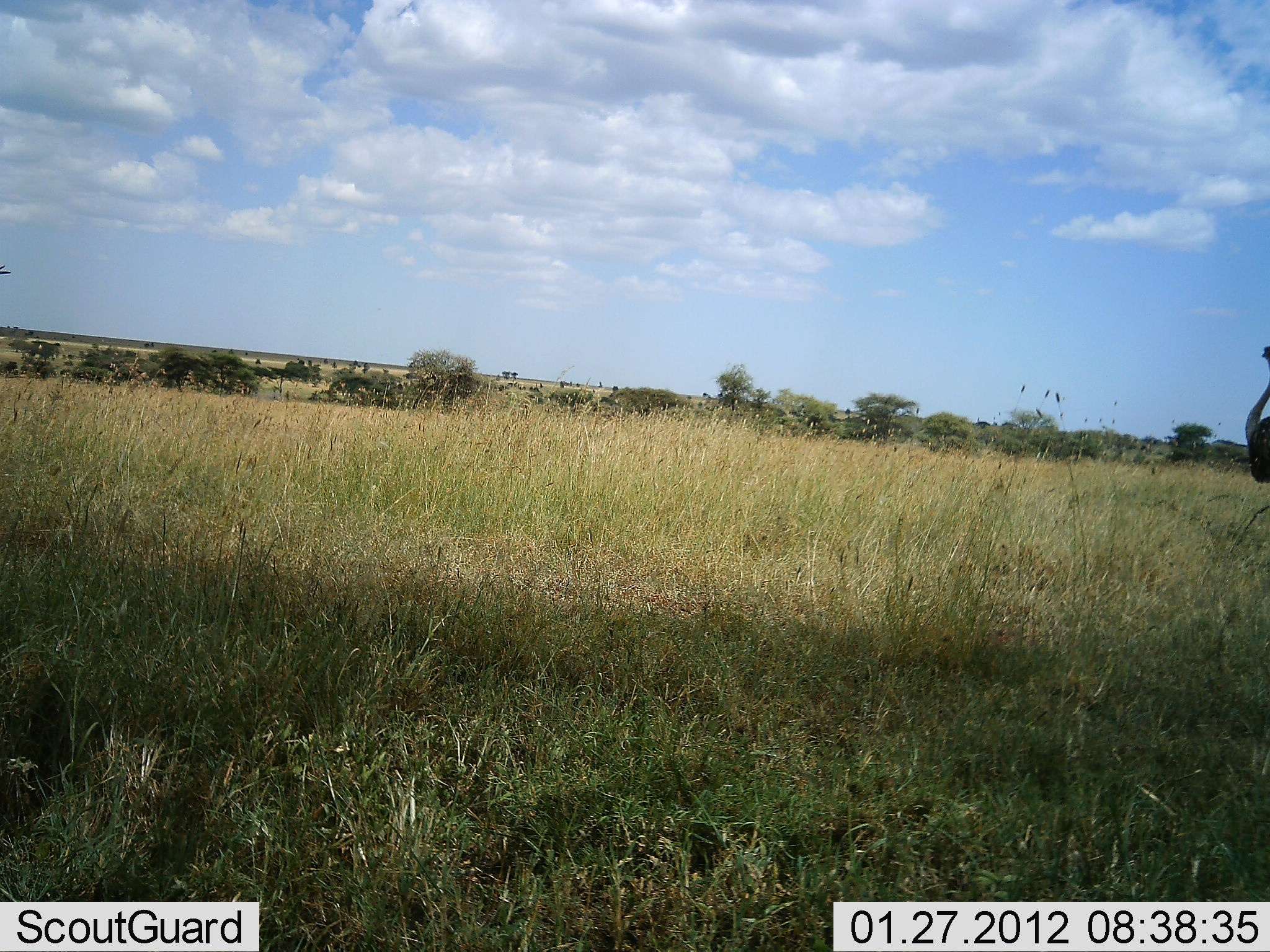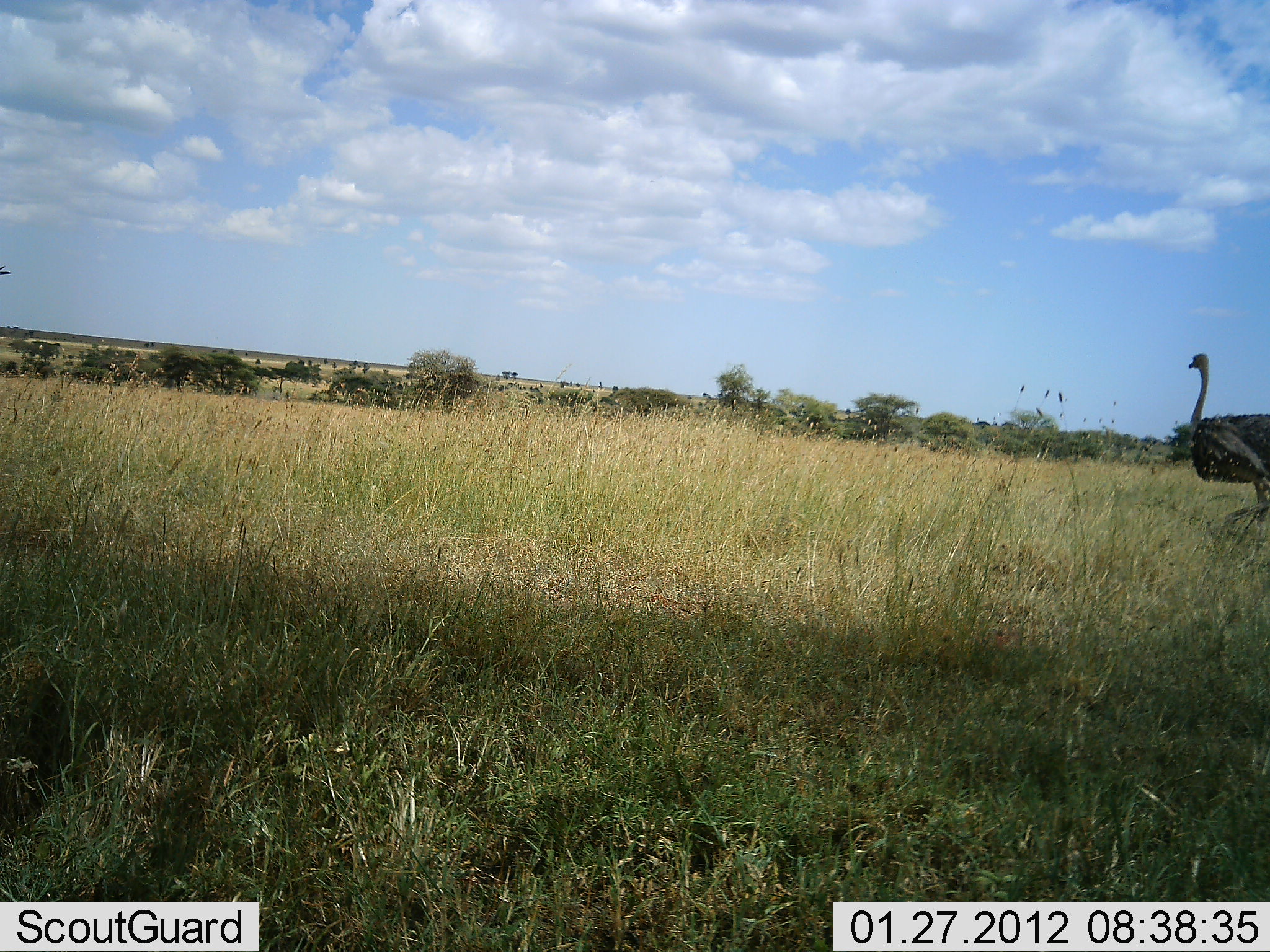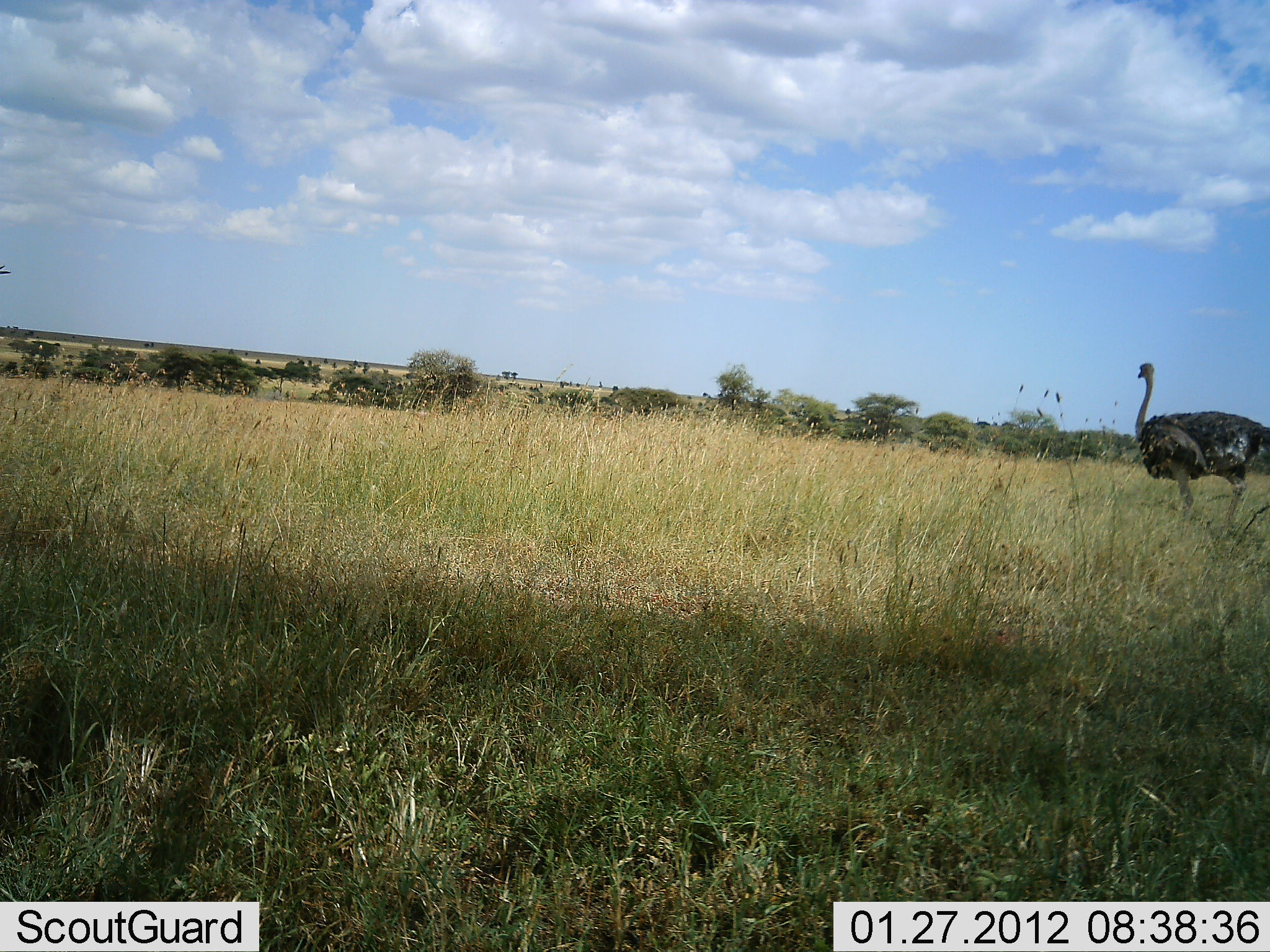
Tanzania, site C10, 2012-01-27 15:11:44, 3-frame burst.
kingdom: Animalia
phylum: Chordata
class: Aves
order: Struthioniformes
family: Struthionidae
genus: Struthio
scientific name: Struthio camelus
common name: ostrich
Ostrich (Struthio camelus), count 1. Behavior (volunteer vote fractions): standing 0%, resting 0%, moving 100%, interacting 0%. Young present (vote fraction): 0%. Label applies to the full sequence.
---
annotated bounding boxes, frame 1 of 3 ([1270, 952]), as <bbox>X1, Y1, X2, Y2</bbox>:
animal: <bbox>1244, 346, 1270, 484</bbox>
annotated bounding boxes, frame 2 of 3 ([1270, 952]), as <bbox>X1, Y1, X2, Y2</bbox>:
animal: <bbox>1188, 352, 1270, 530</bbox>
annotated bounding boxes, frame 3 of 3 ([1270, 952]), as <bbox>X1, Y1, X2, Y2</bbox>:
animal: <bbox>1135, 362, 1270, 543</bbox>